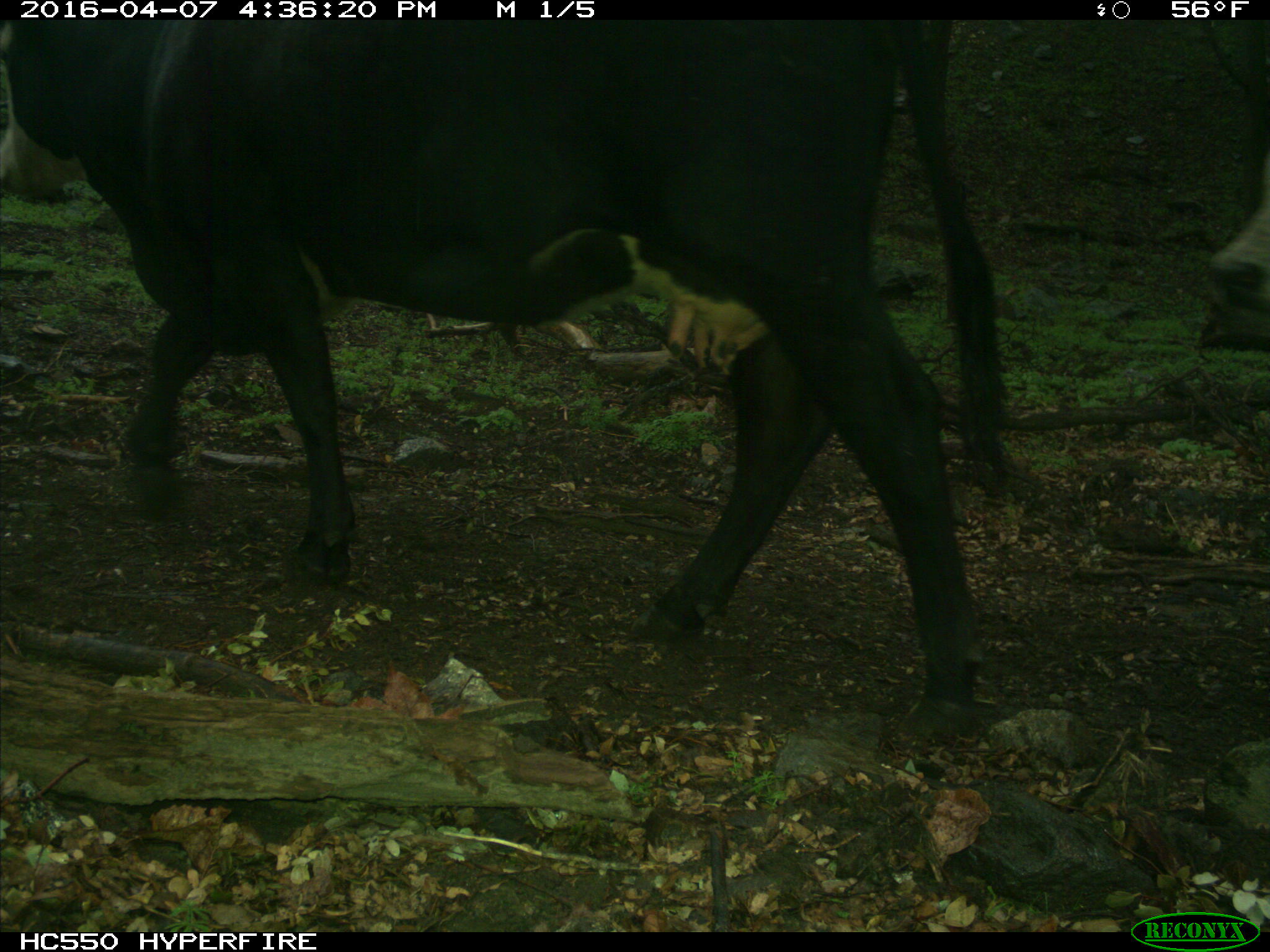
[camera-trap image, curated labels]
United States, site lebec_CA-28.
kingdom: Animalia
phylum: Chordata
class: Mammalia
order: Artiodactyla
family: Bovidae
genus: Bos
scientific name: Bos taurus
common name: domestic cow